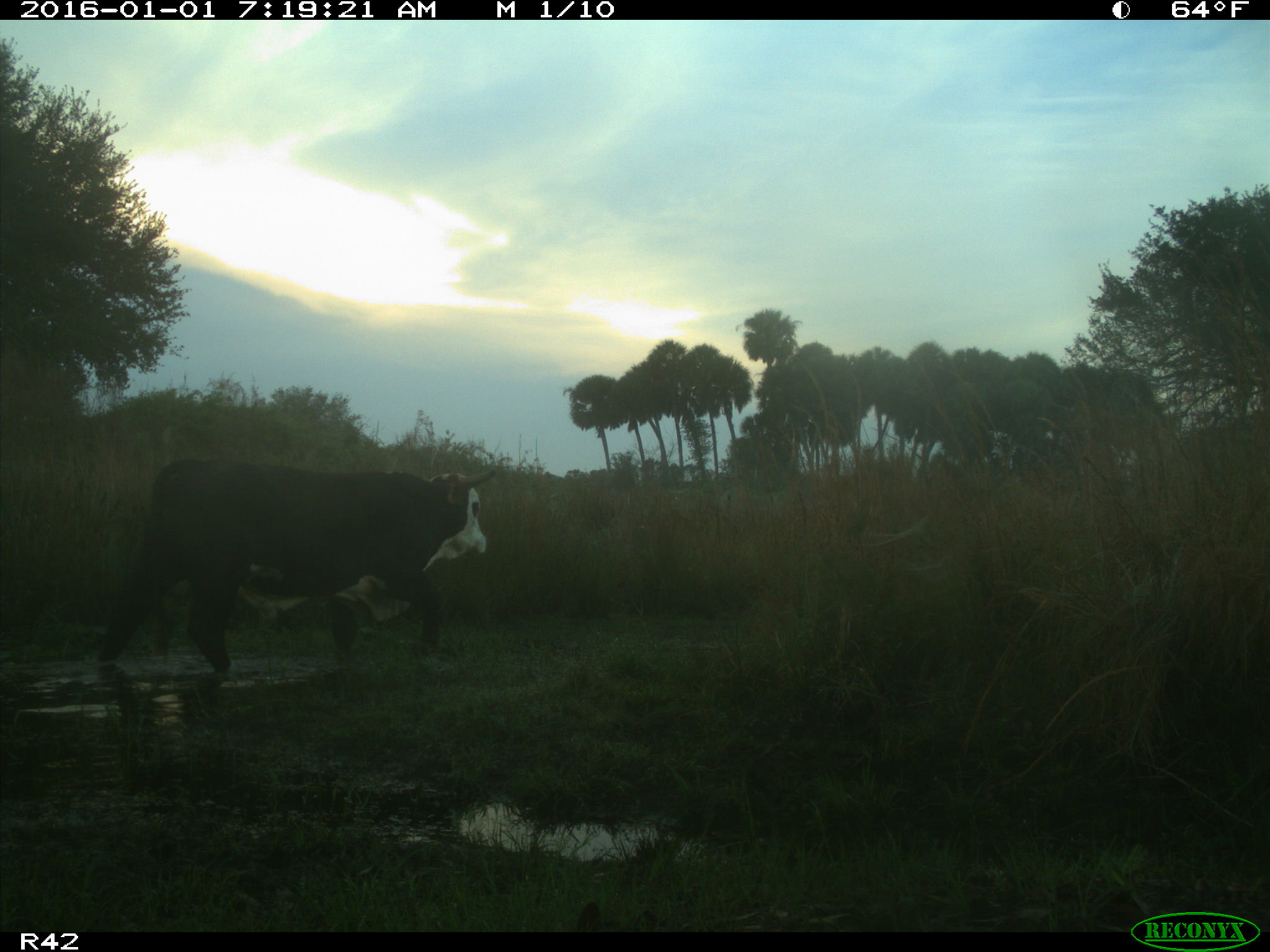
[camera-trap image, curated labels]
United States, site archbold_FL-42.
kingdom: Animalia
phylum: Chordata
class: Mammalia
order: Artiodactyla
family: Bovidae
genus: Bos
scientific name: Bos taurus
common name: domestic cow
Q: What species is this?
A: Bos taurus (domestic cow).